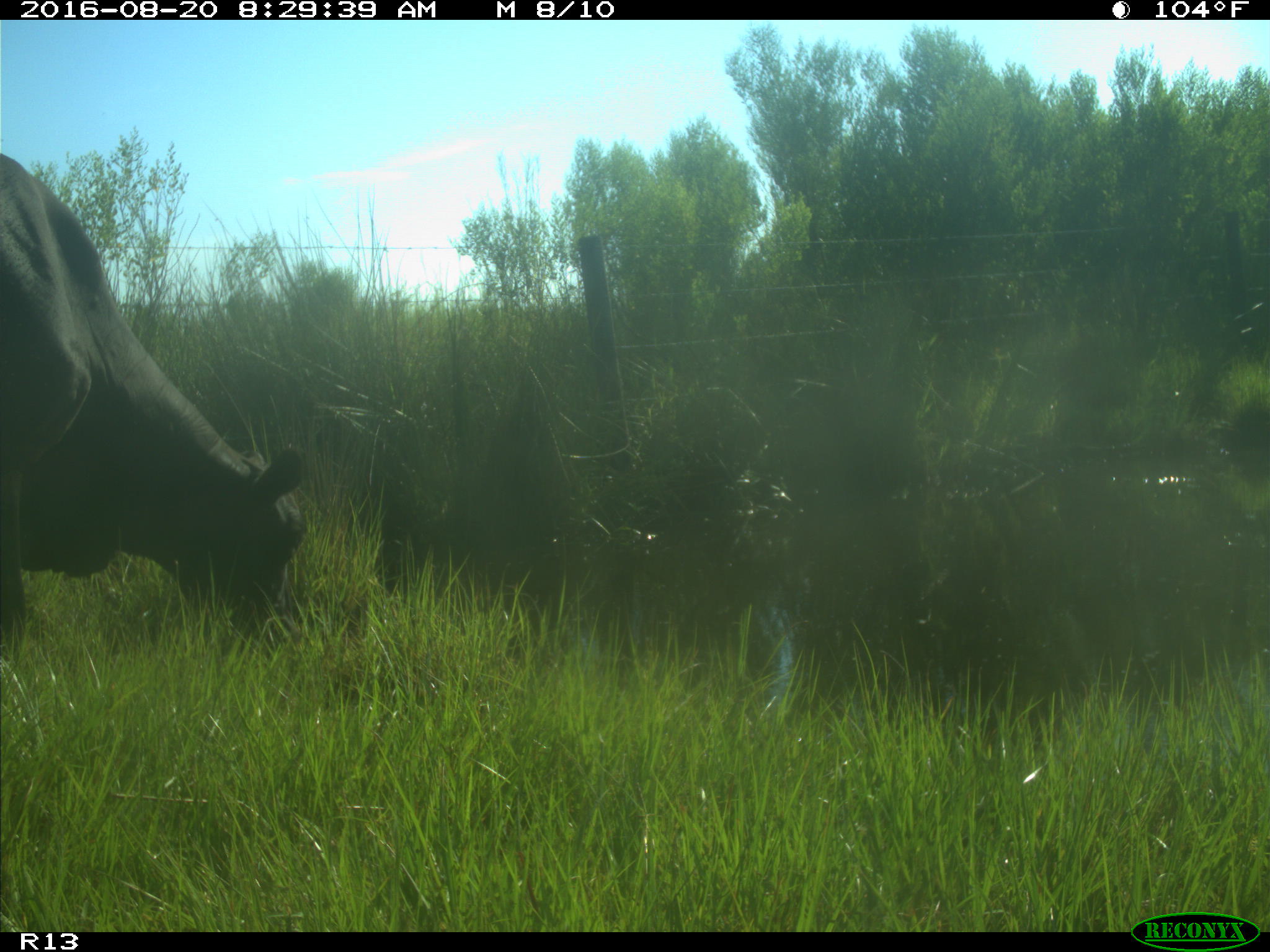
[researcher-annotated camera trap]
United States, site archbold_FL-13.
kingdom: Animalia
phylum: Chordata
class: Mammalia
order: Artiodactyla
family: Bovidae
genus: Bos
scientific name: Bos taurus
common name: domestic cow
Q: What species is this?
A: Bos taurus (domestic cow).